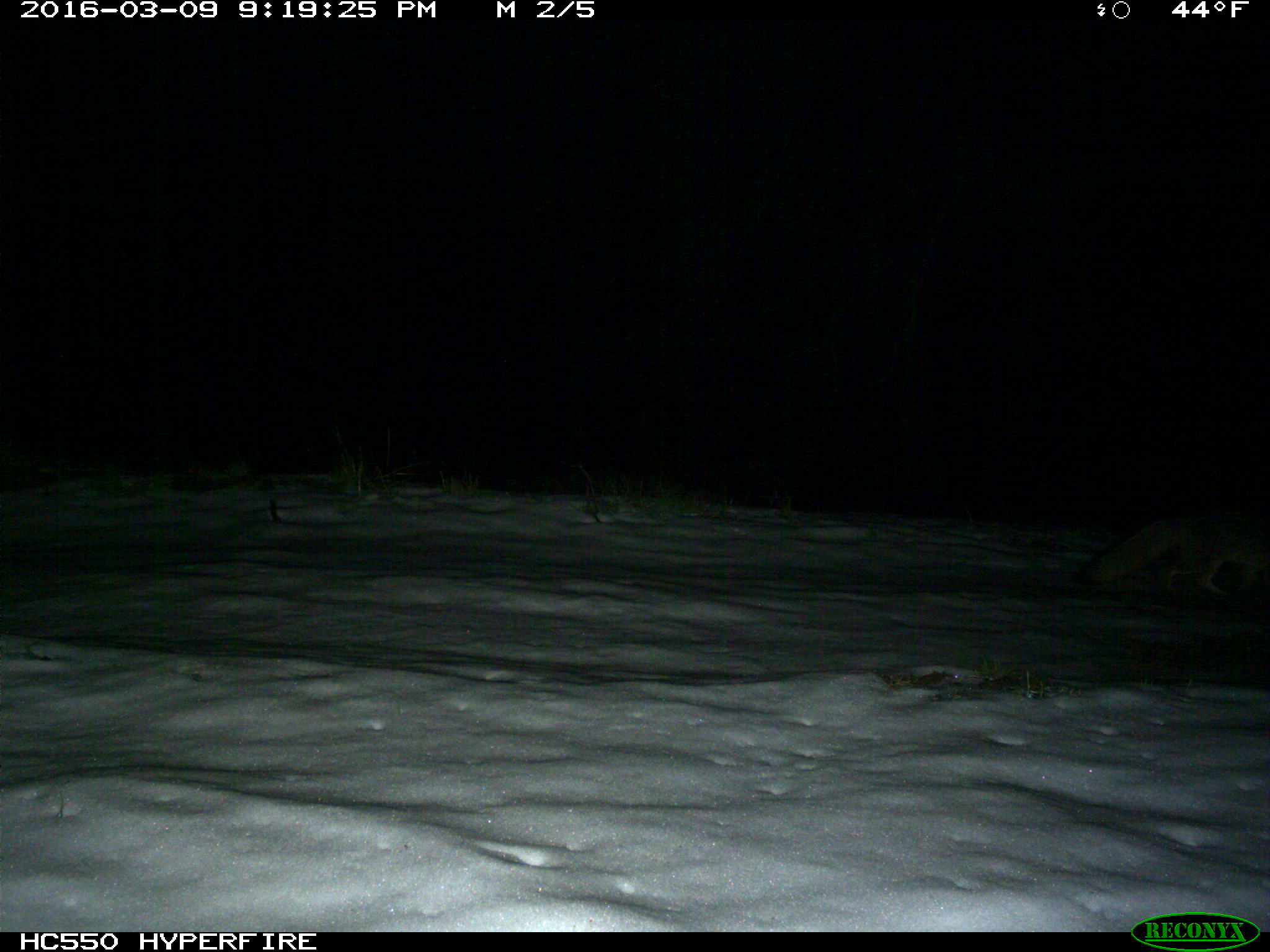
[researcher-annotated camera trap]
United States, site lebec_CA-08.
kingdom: Animalia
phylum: Chordata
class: Mammalia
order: Carnivora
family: Canidae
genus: Urocyon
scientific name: Urocyon cinereoargenteus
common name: gray fox